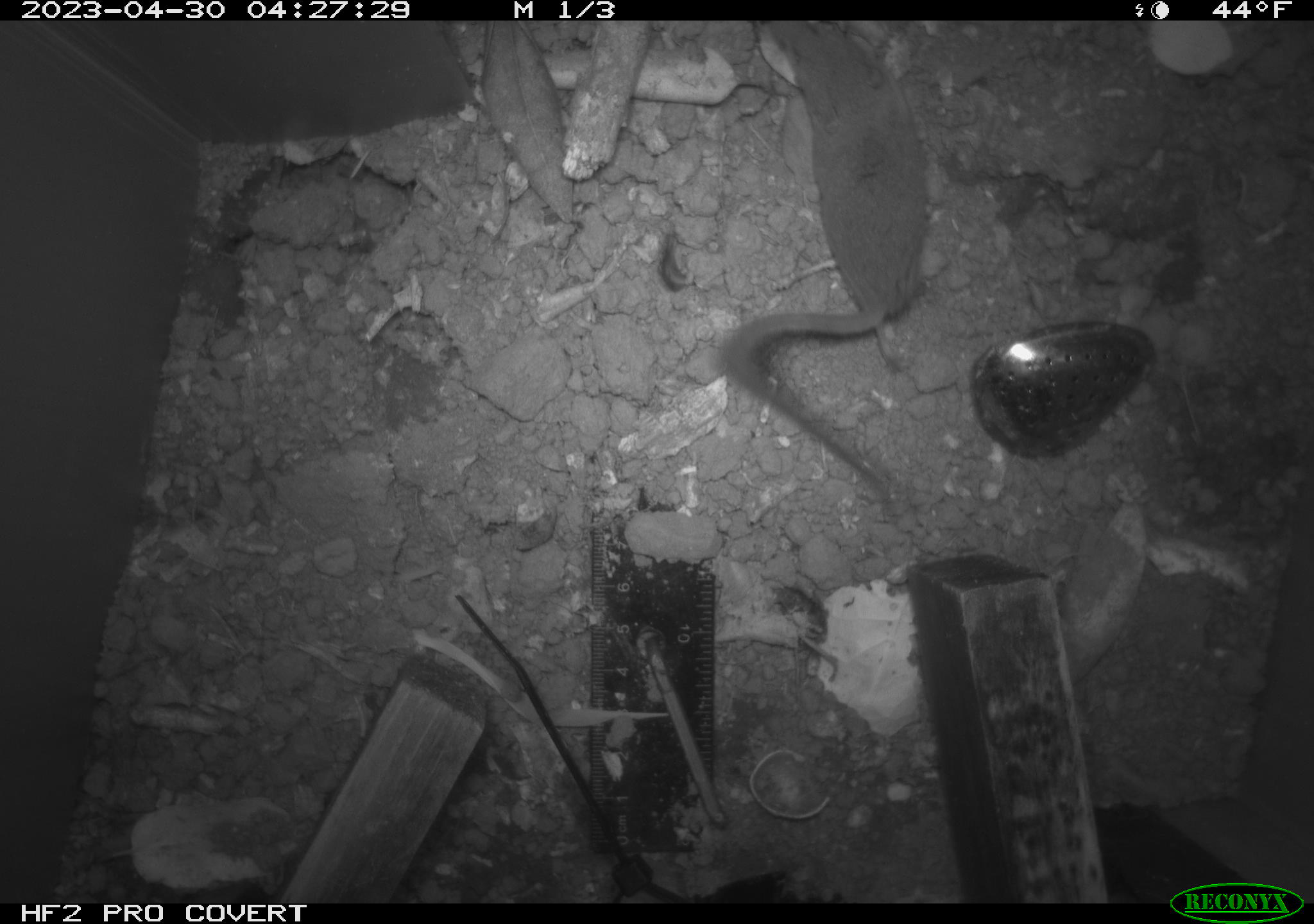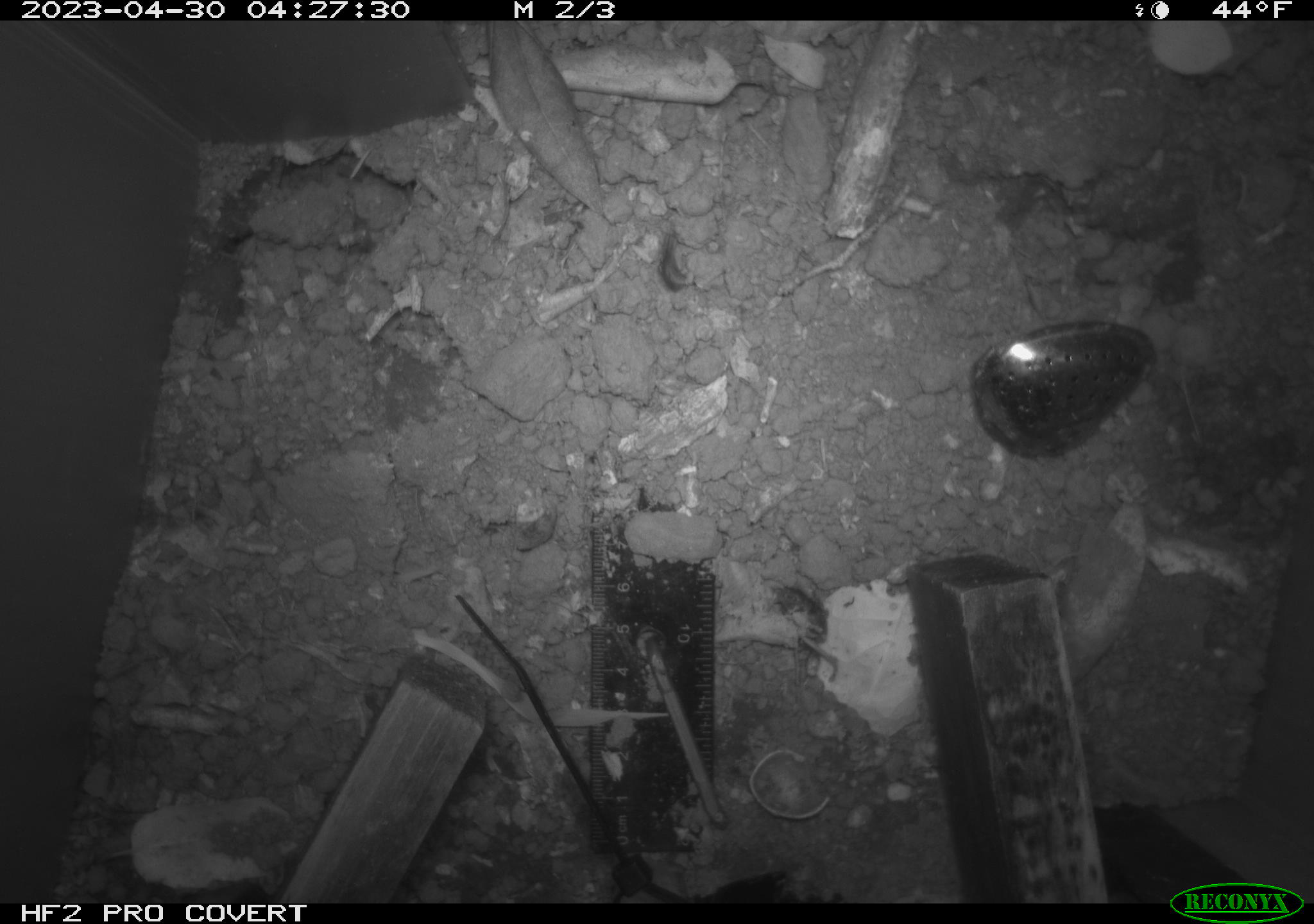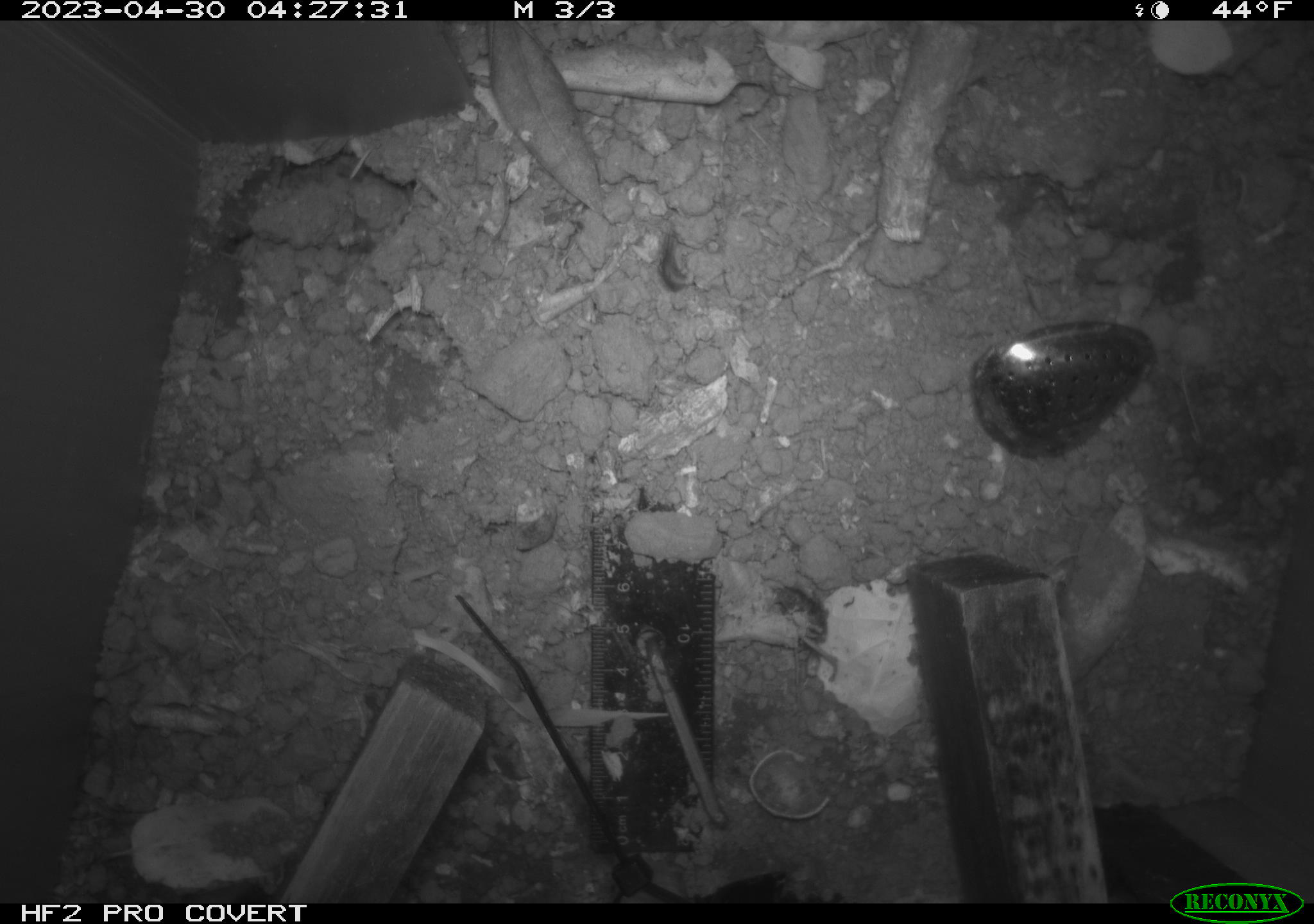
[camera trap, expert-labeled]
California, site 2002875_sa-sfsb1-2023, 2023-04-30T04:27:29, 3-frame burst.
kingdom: Animalia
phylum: Chordata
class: Mammalia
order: Rodentia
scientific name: Rodentia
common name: mouse species